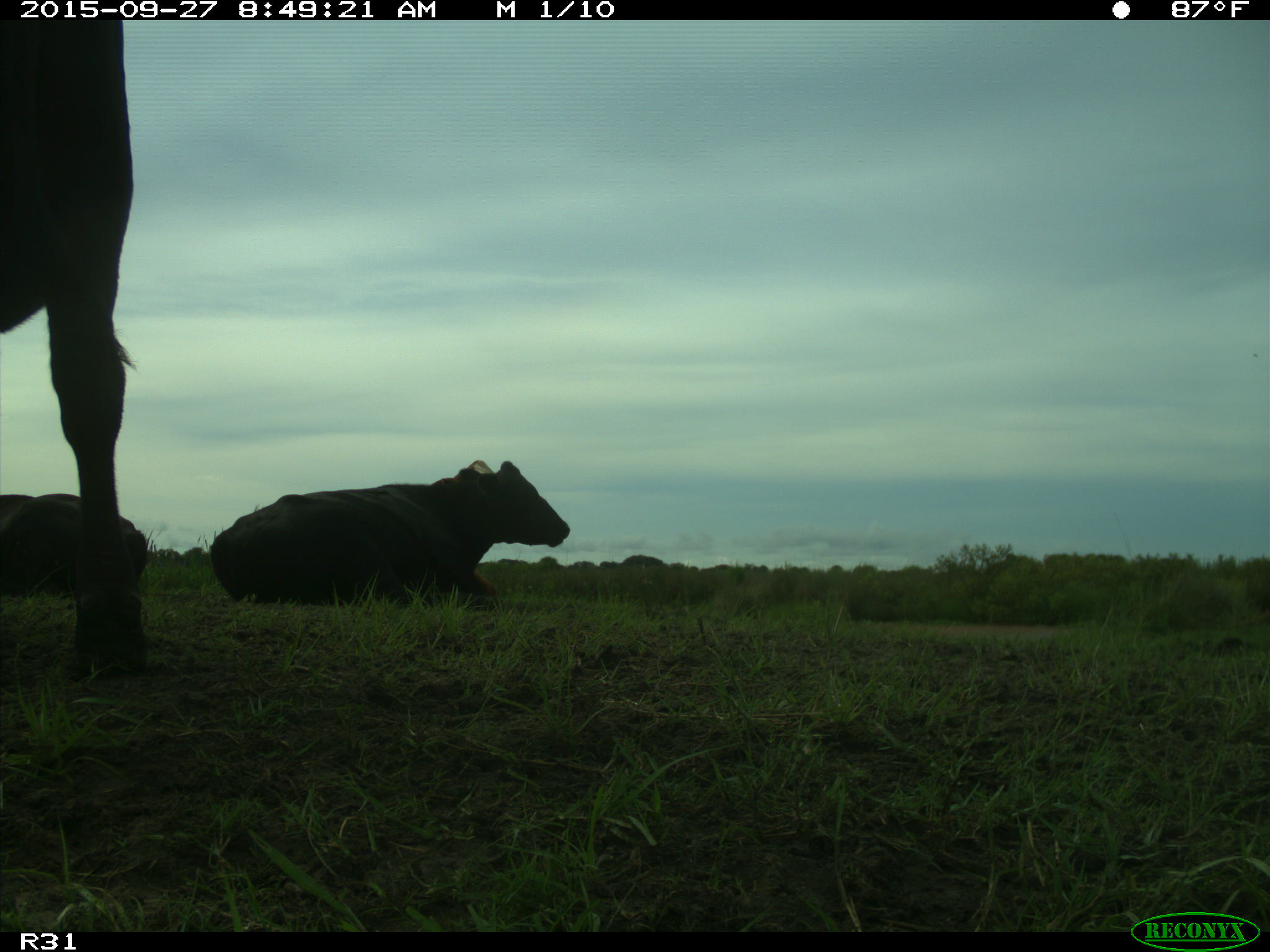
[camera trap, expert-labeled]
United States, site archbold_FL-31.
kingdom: Animalia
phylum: Chordata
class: Mammalia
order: Artiodactyla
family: Bovidae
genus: Bos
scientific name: Bos taurus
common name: domestic cow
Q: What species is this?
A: Bos taurus (domestic cow).